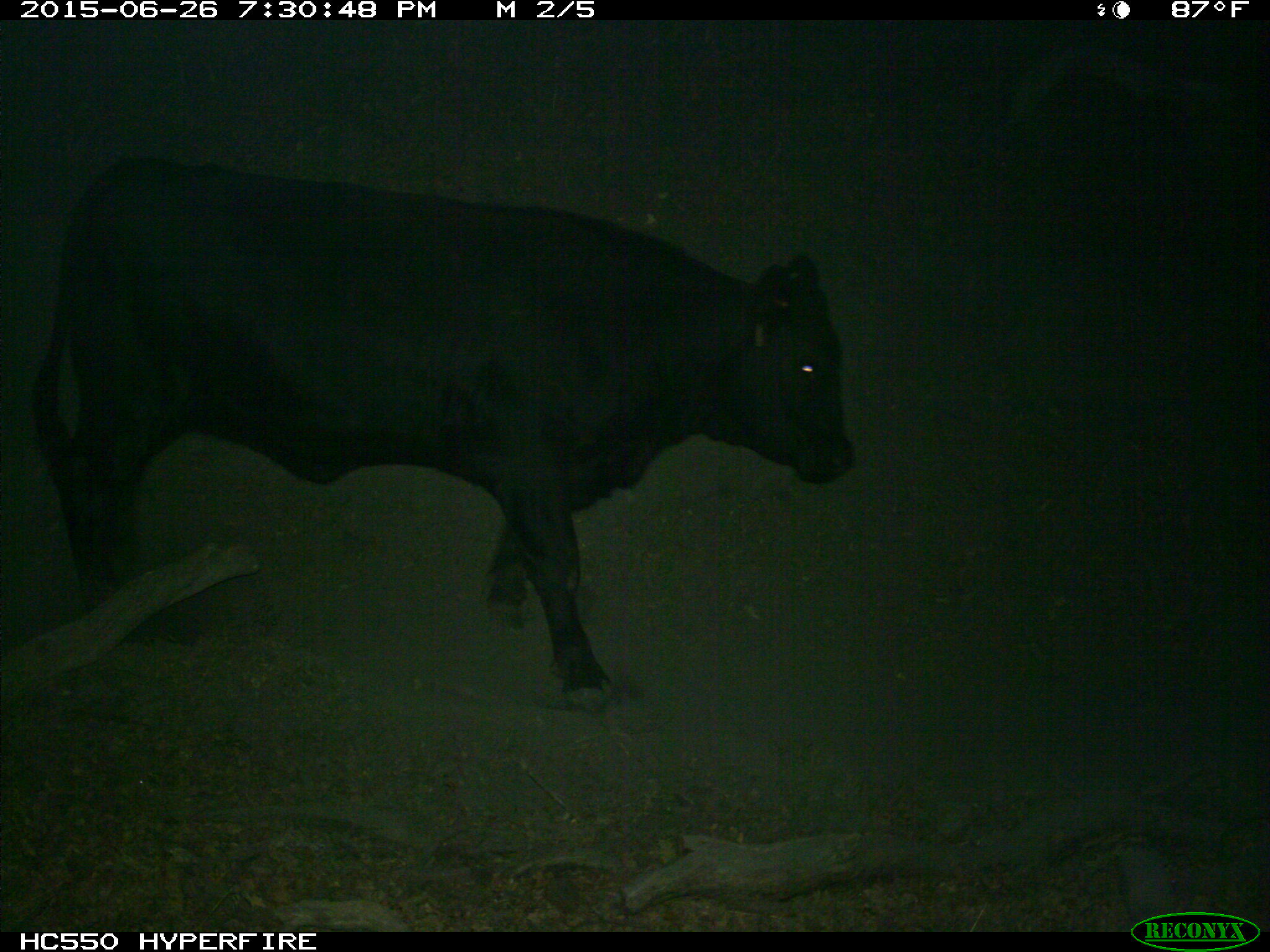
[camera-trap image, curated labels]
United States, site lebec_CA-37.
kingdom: Animalia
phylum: Chordata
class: Mammalia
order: Artiodactyla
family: Bovidae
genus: Bos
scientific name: Bos taurus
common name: domestic cow